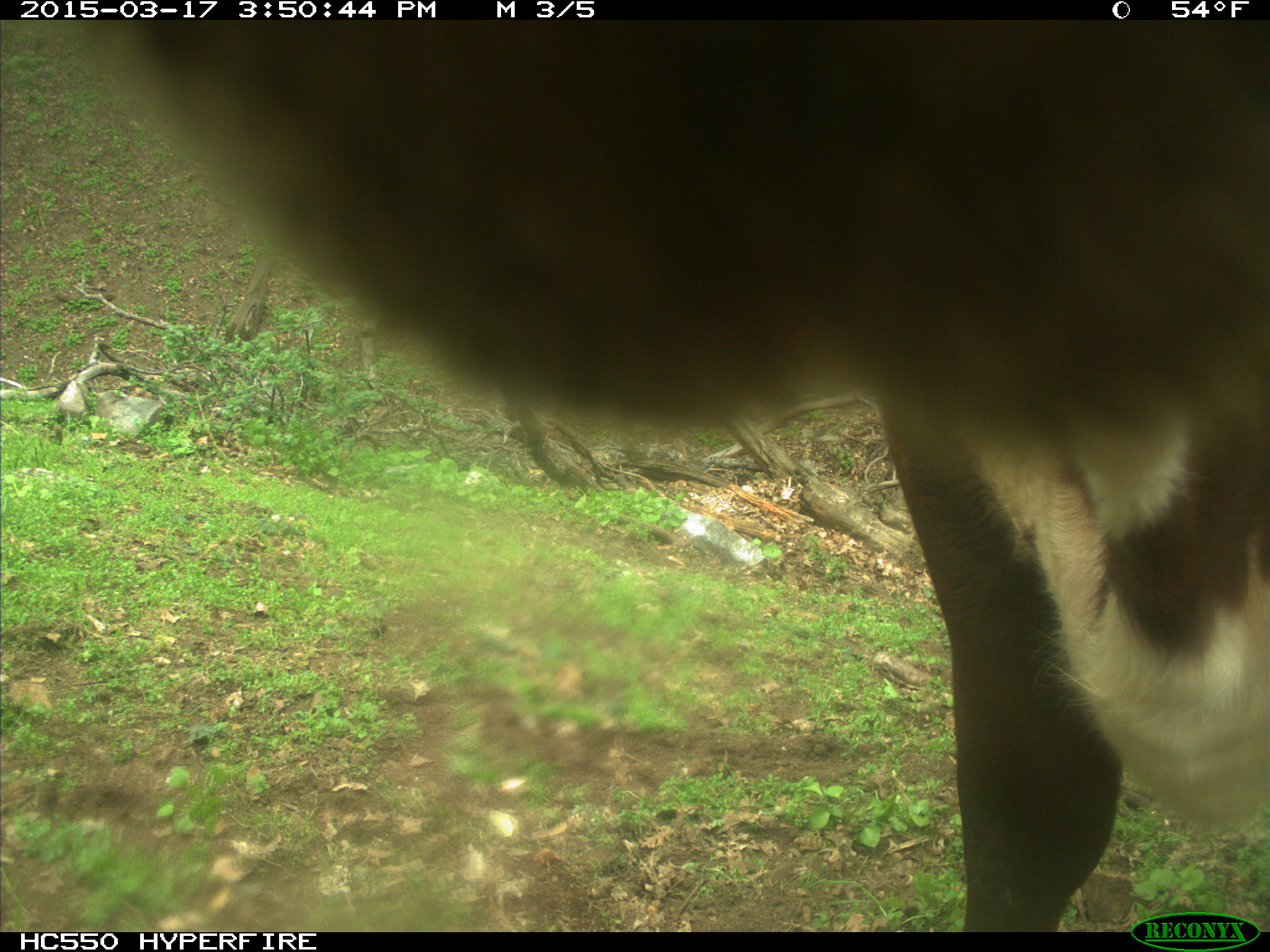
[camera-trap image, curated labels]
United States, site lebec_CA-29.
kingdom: Animalia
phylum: Chordata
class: Mammalia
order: Artiodactyla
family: Bovidae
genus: Bos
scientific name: Bos taurus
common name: domestic cow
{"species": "Bos taurus (domestic cow)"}